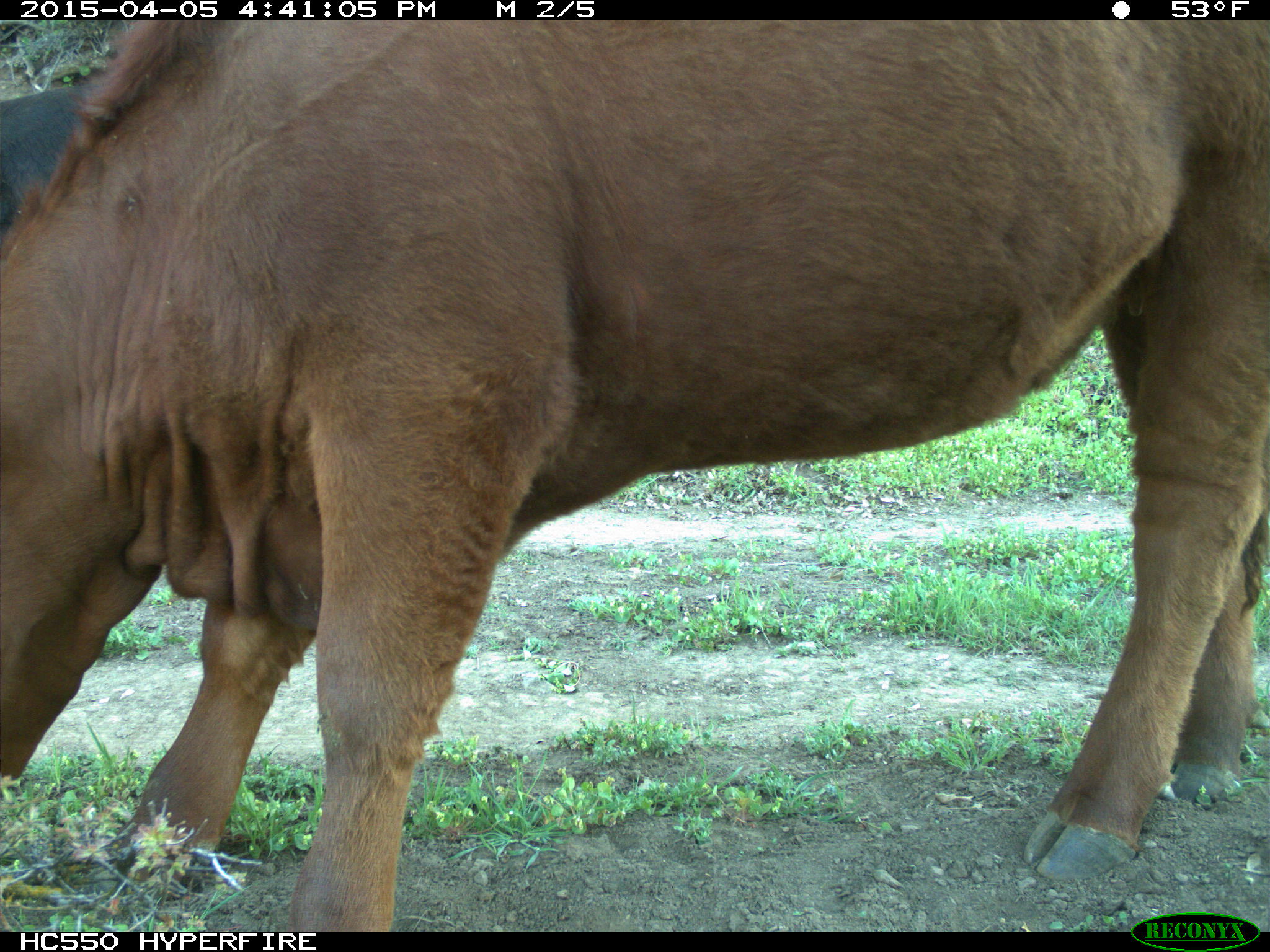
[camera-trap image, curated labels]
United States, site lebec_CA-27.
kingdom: Animalia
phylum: Chordata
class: Mammalia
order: Artiodactyla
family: Bovidae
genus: Bos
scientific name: Bos taurus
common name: domestic cow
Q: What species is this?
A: Bos taurus (domestic cow).